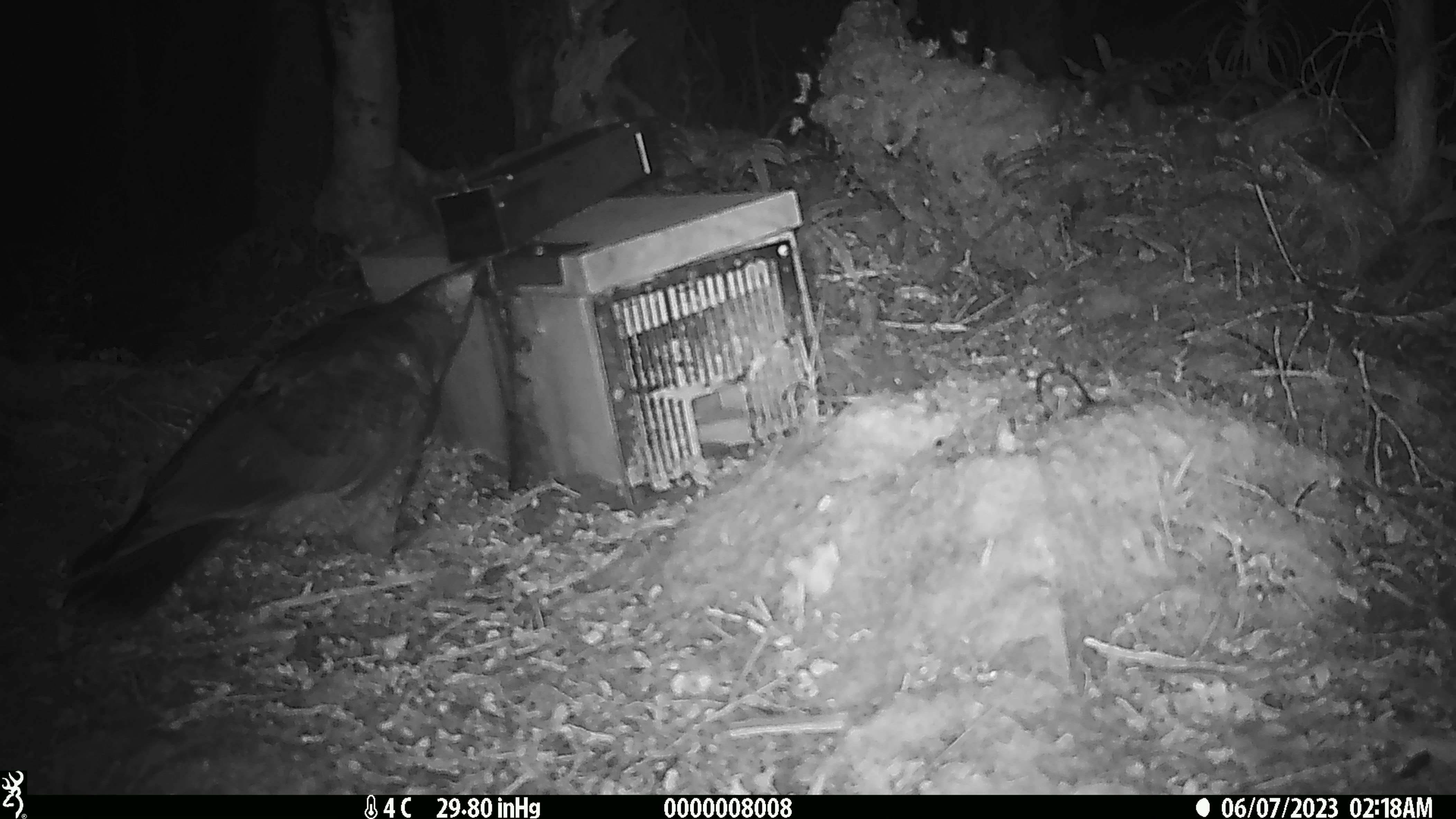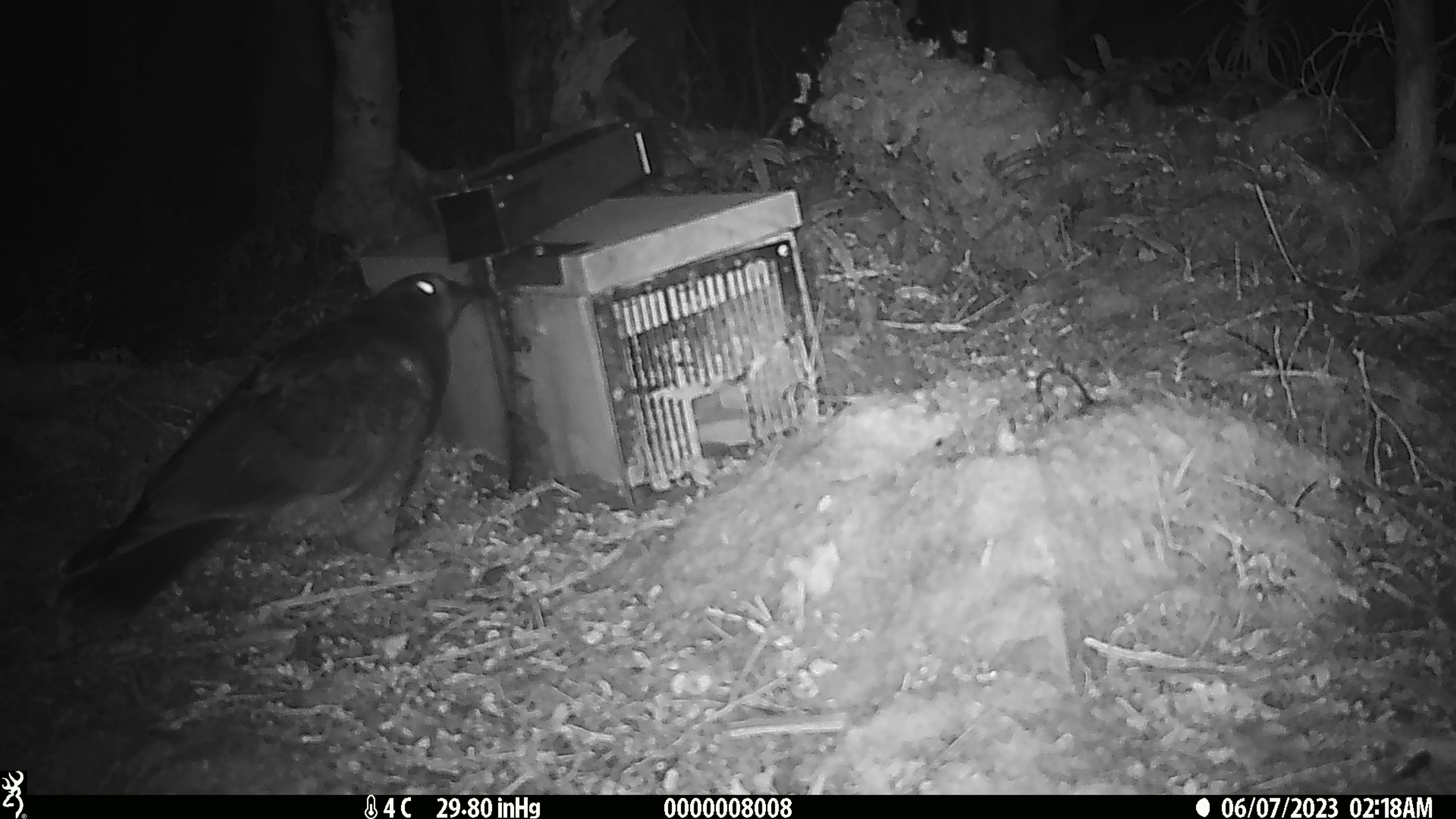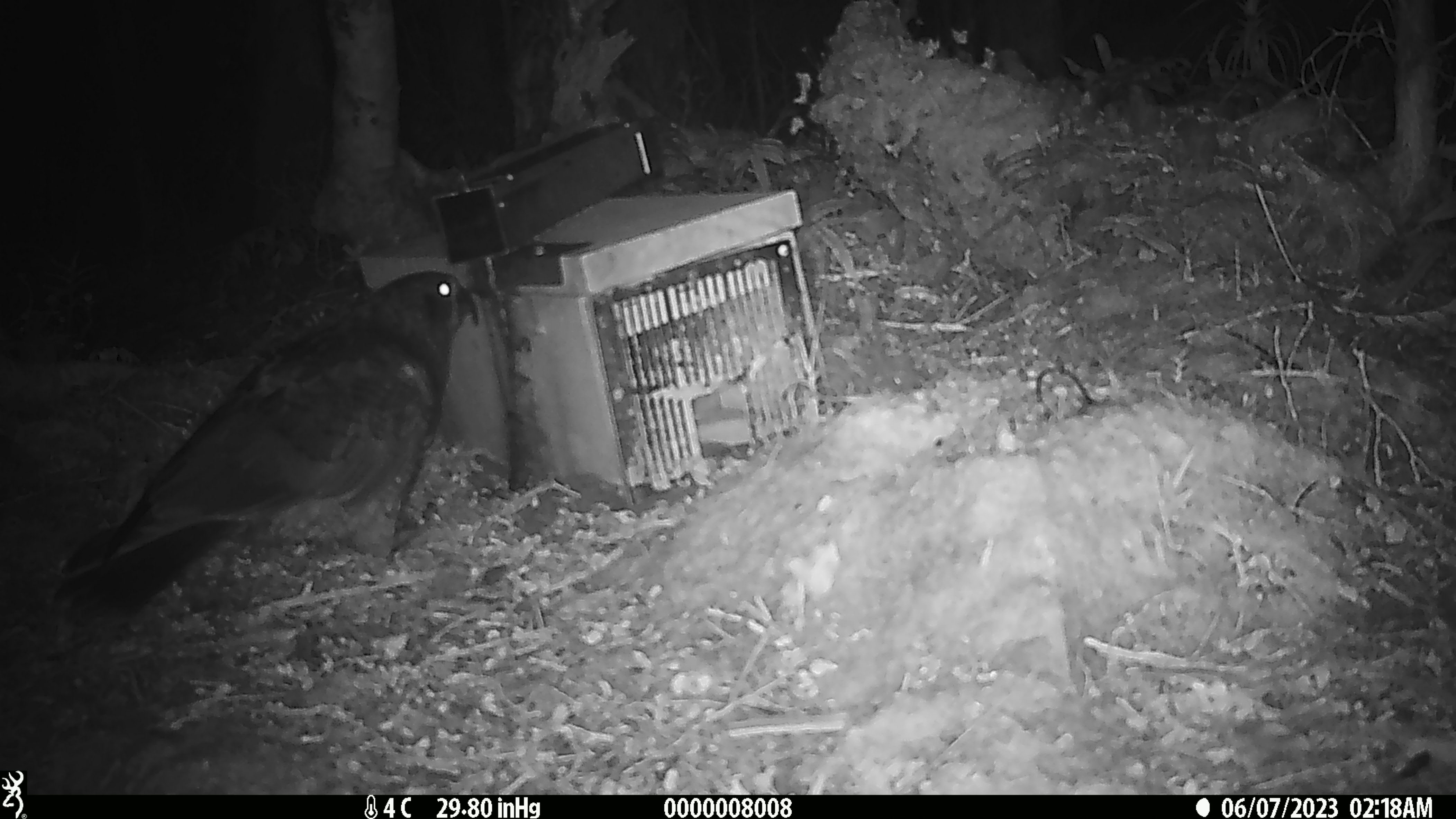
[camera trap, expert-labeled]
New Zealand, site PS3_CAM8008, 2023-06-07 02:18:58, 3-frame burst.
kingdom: Animalia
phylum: Chordata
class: Aves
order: Psittaciformes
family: Strigopidae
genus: Nestor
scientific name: Nestor notabilis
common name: kea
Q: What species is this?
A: Kea (Nestor notabilis).